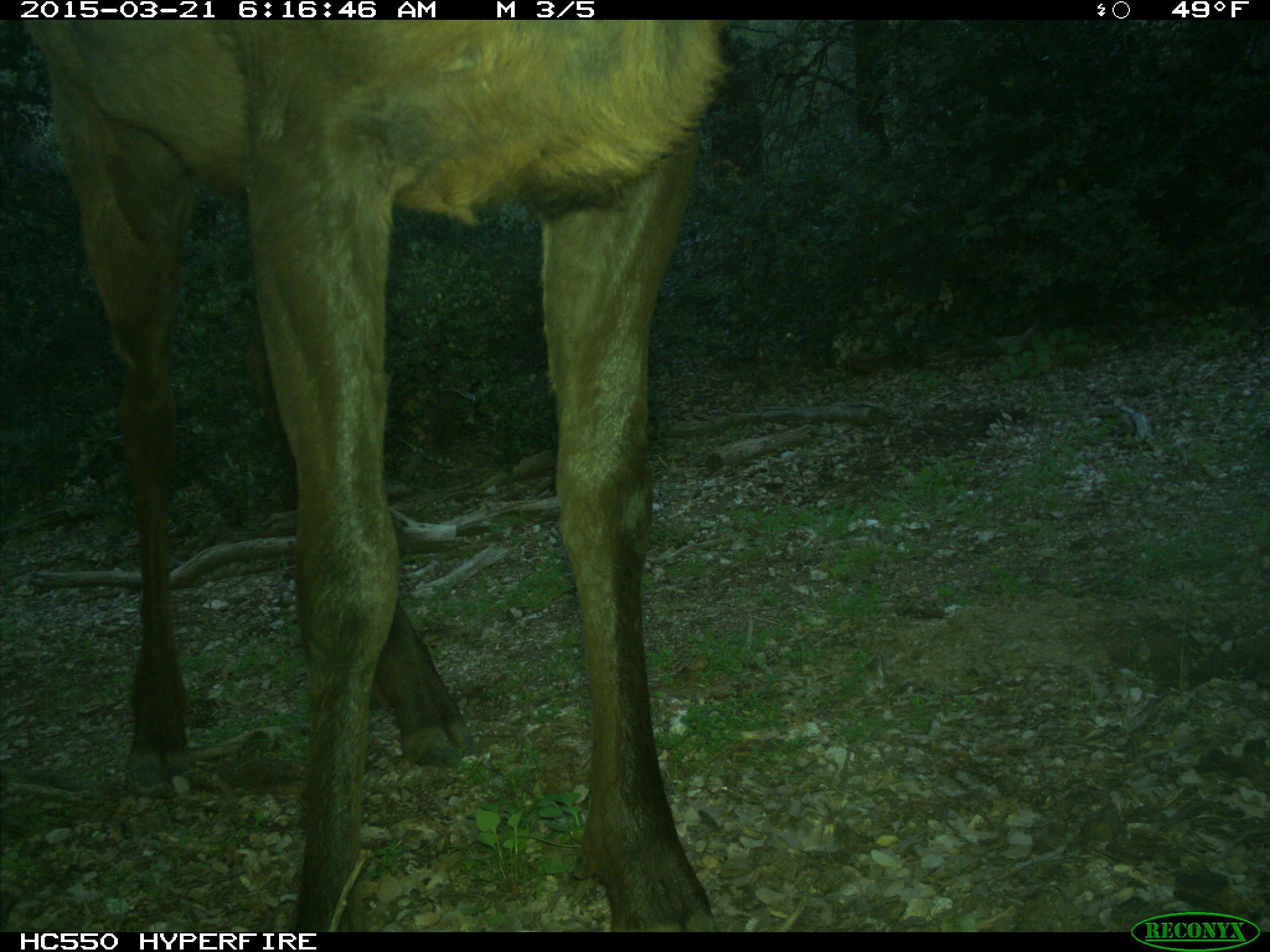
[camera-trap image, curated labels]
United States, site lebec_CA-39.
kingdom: Animalia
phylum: Chordata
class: Mammalia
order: Artiodactyla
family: Cervidae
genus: Cervus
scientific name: Cervus canadensis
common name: elk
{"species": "Cervus canadensis (elk)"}